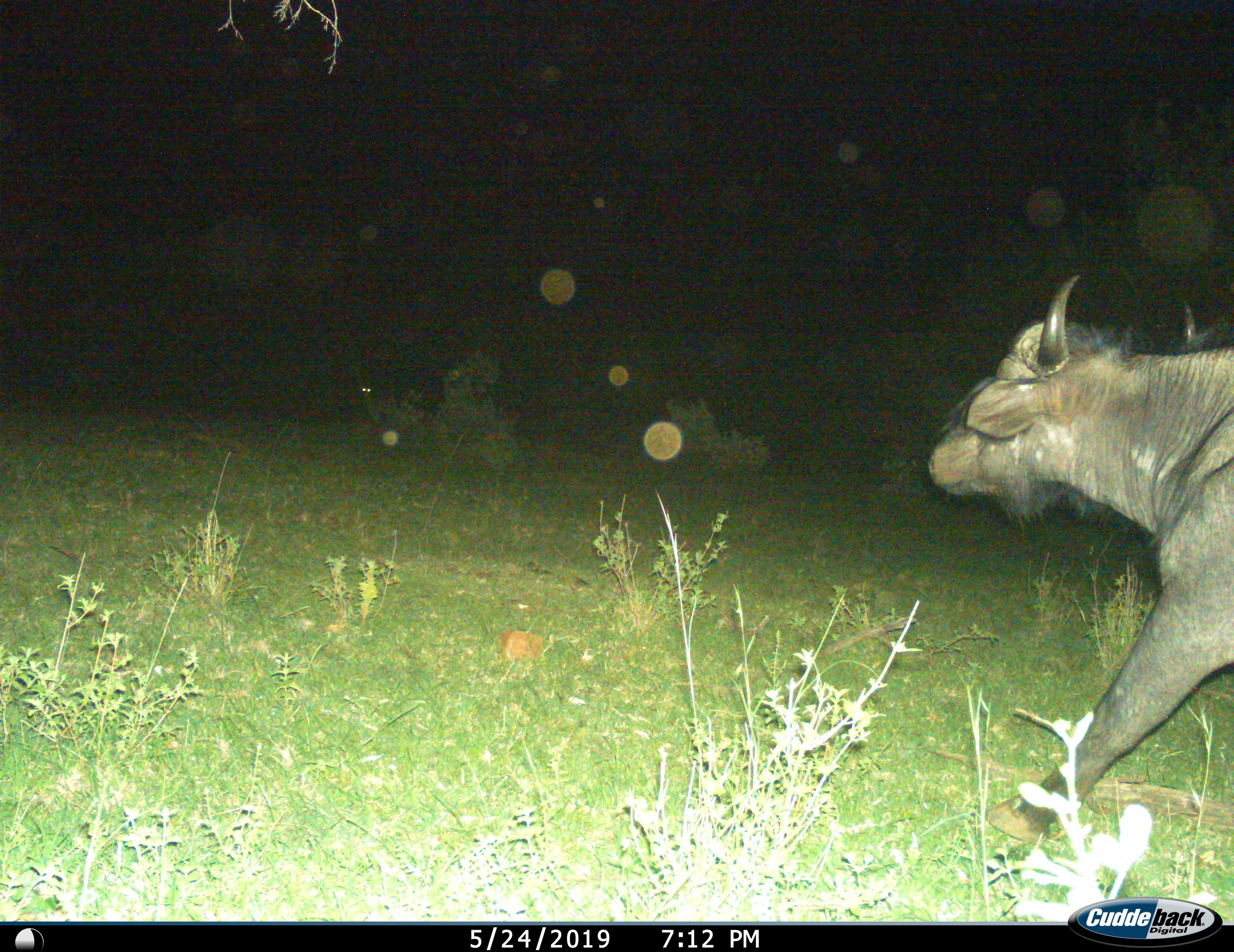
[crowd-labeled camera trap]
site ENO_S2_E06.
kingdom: Animalia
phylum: Chordata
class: Mammalia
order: Artiodactyla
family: Bovidae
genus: Syncerus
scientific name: Syncerus caffer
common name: african buffalo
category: buffalo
Buffalo (african buffalo) (Syncerus caffer), count 1. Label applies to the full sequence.